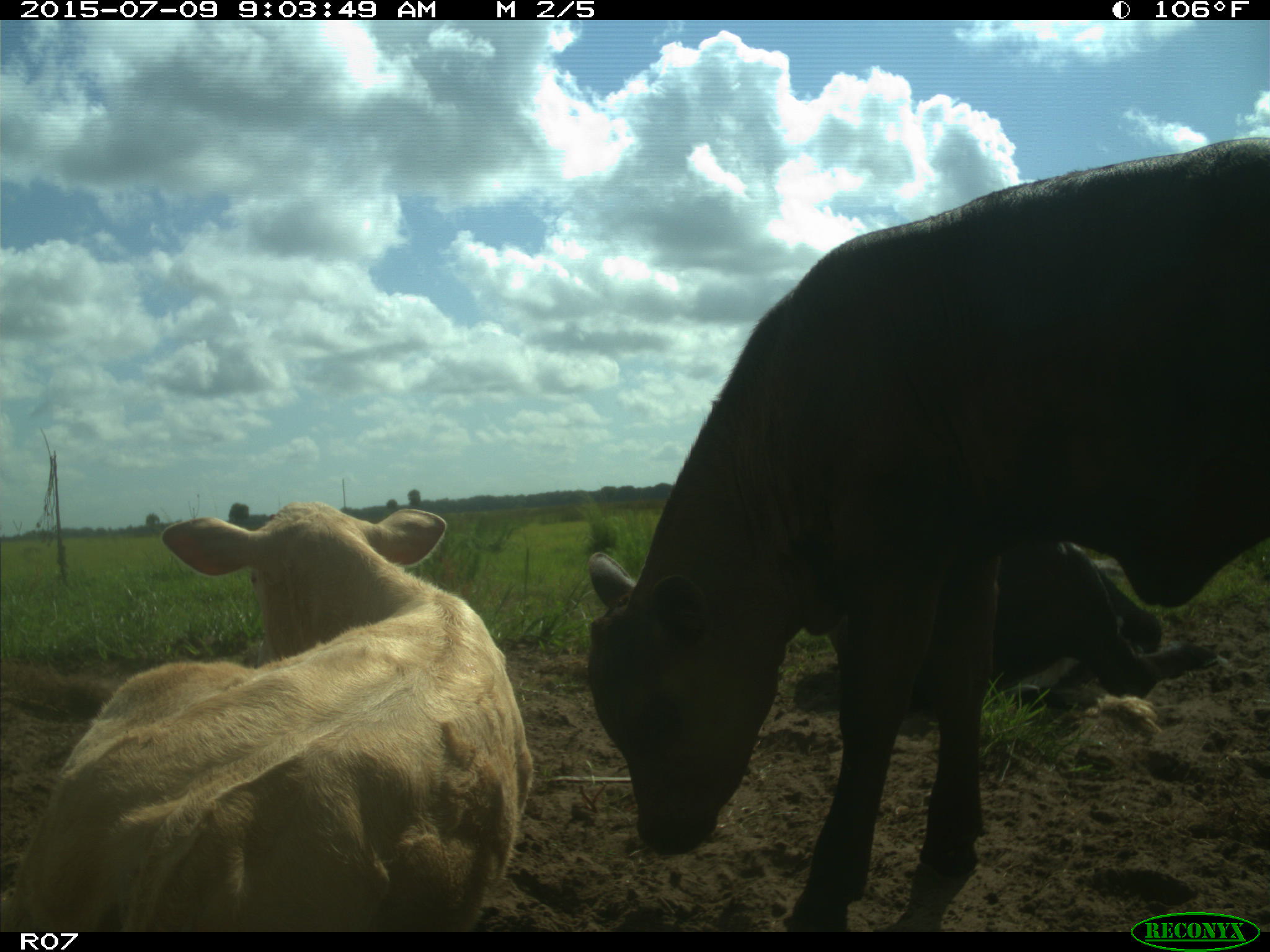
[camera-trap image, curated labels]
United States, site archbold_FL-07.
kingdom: Animalia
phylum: Chordata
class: Mammalia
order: Artiodactyla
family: Bovidae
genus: Bos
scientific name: Bos taurus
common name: domestic cow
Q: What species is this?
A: Bos taurus (domestic cow).